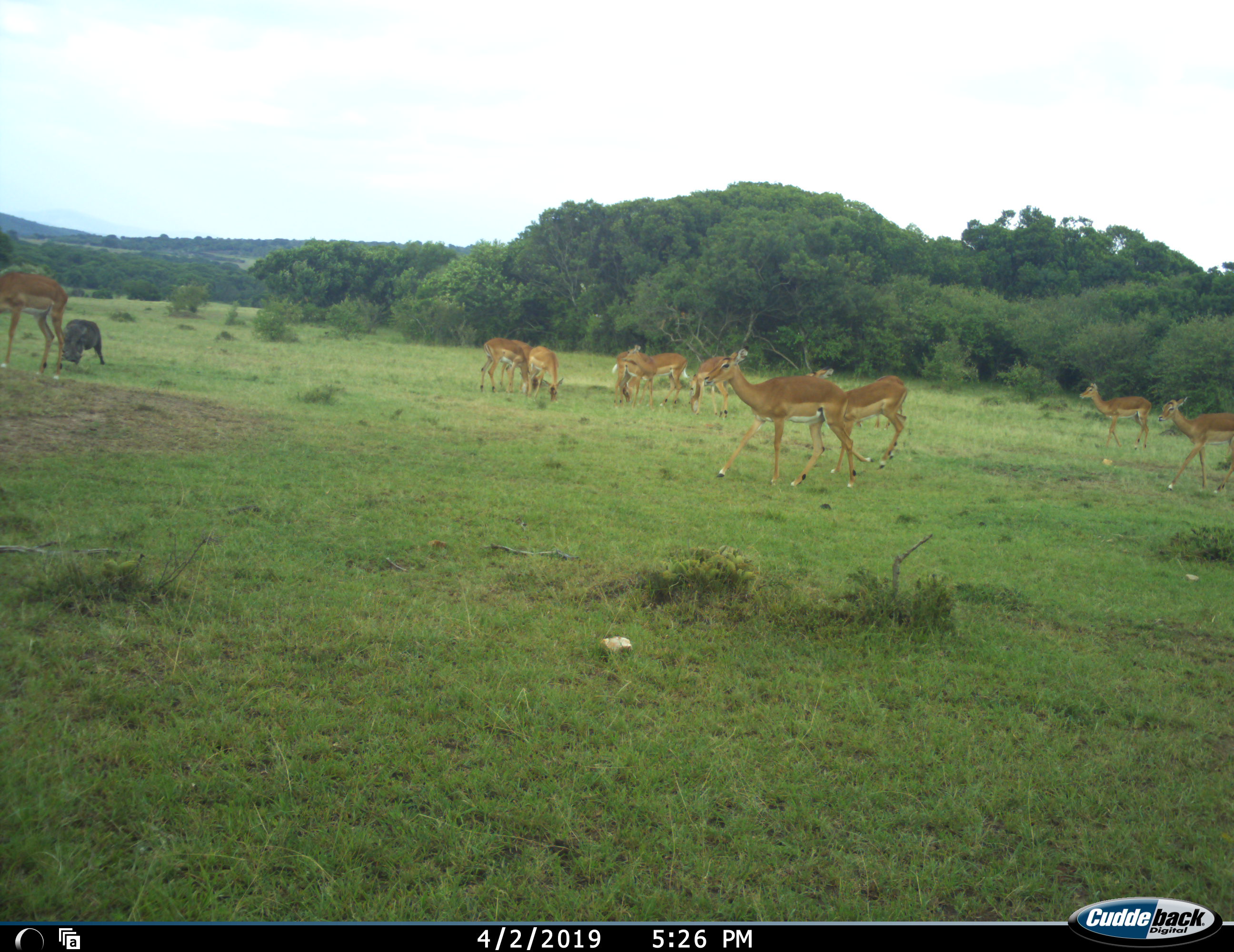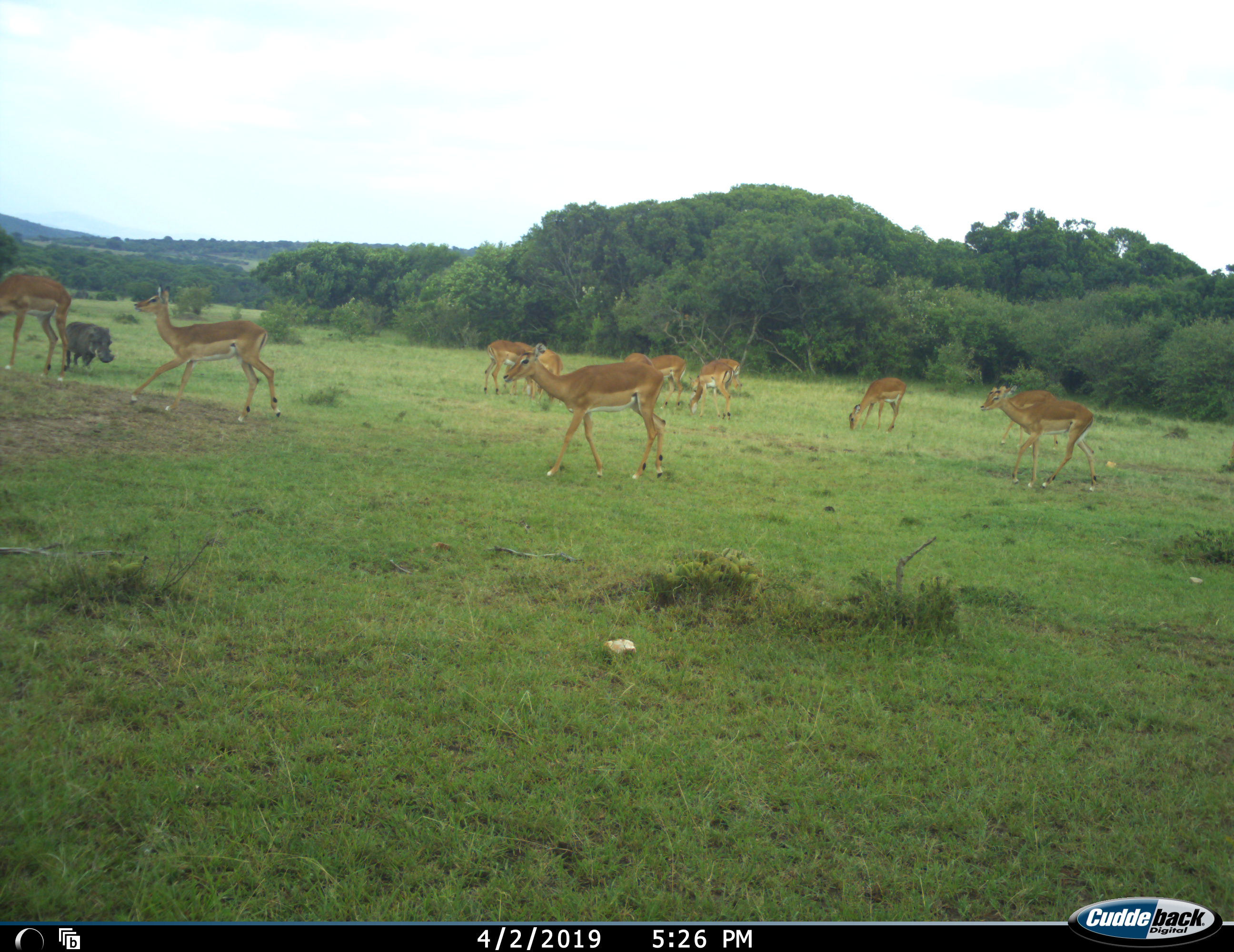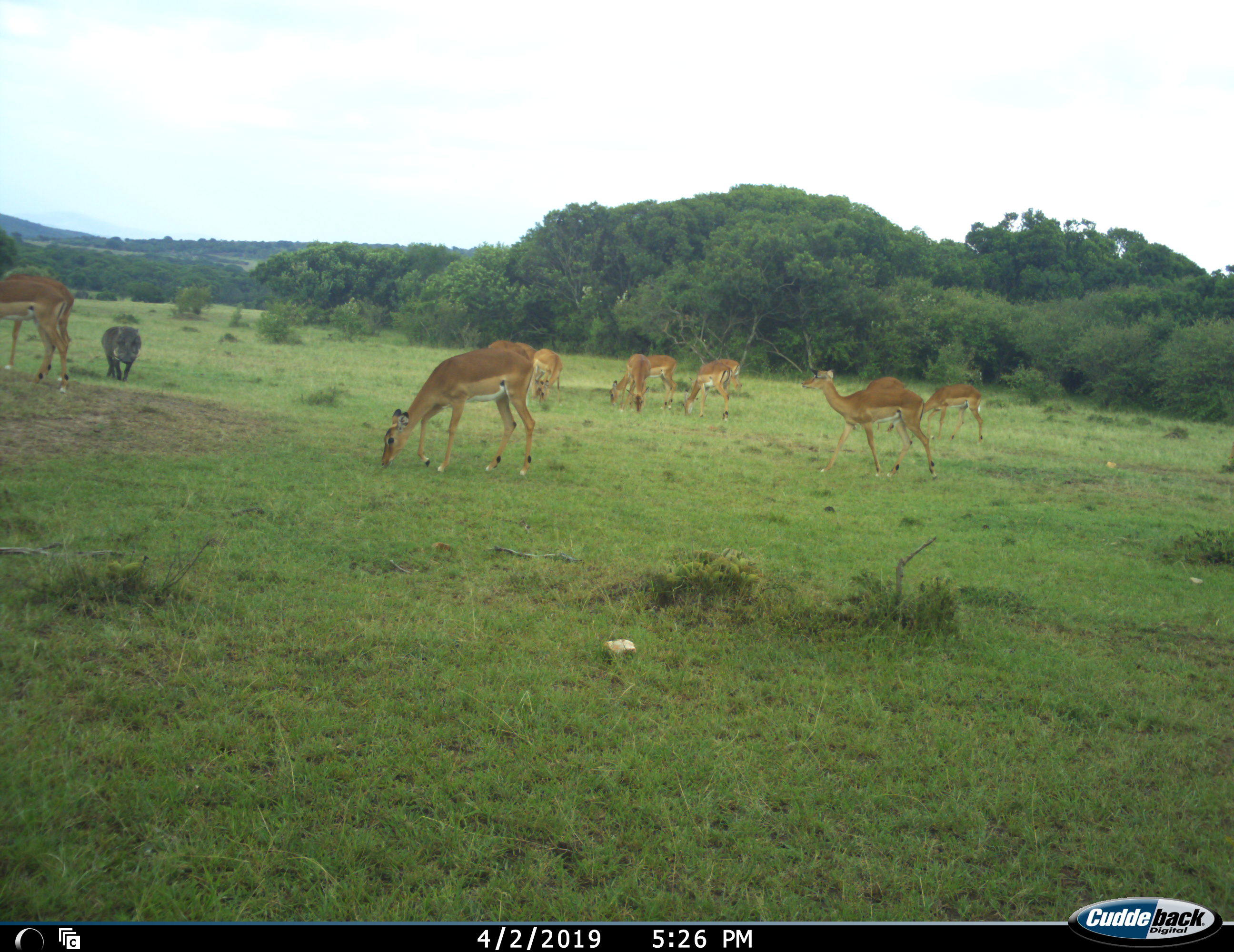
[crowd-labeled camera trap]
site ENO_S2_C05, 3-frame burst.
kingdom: Animalia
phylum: Chordata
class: Mammalia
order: Artiodactyla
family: Bovidae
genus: Aepyceros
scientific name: Aepyceros melampus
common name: impala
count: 11-50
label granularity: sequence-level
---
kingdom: Animalia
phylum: Chordata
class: Mammalia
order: Artiodactyla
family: Suidae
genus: Phacochoerus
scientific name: Phacochoerus africanus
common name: warthog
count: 1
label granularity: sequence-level